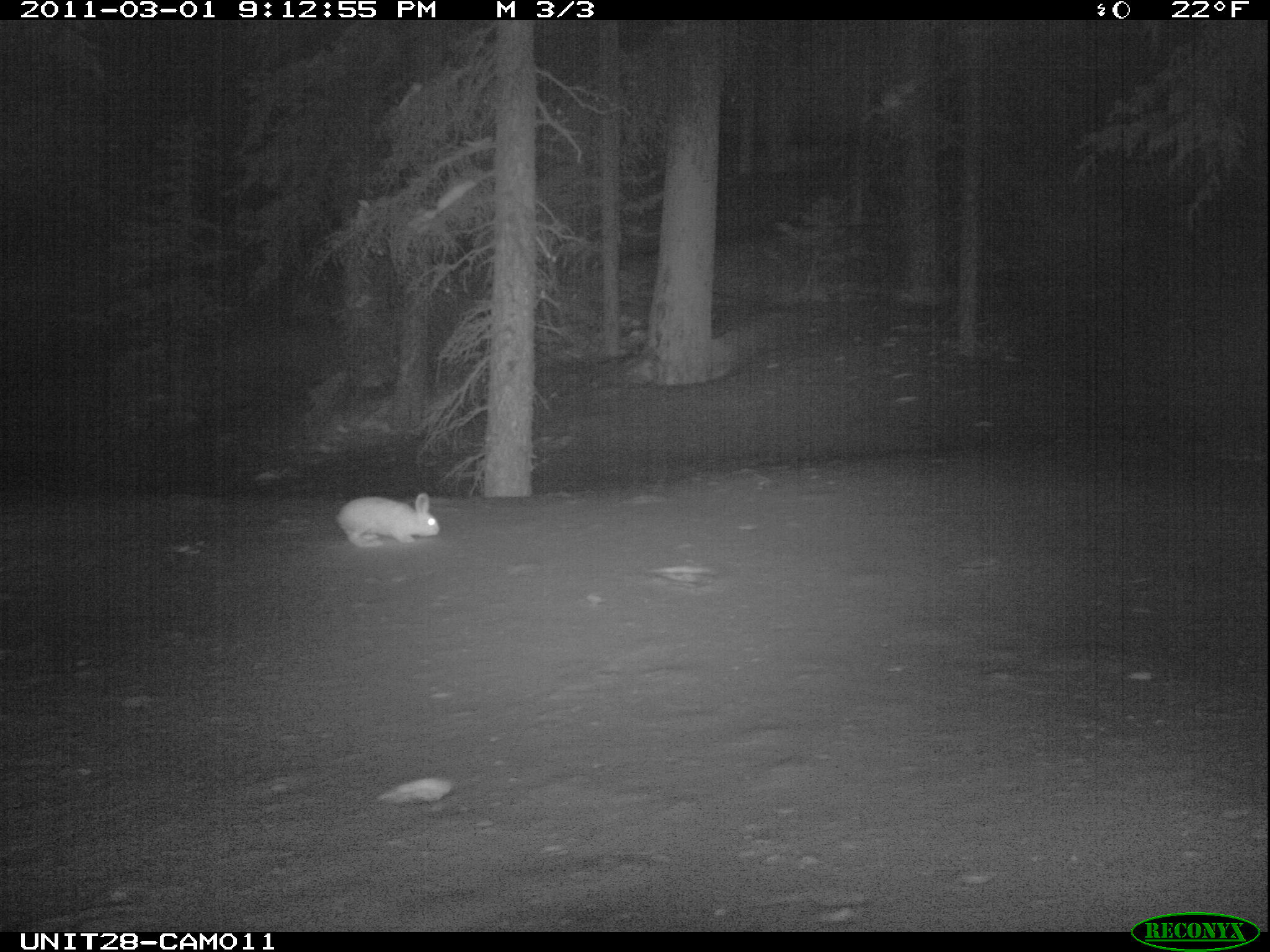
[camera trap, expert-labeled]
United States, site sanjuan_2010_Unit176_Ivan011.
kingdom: Animalia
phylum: Chordata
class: Mammalia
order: Lagomorpha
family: Leporidae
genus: Lepus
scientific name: Lepus americanus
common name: snowshoe hare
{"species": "Lepus americanus (snowshoe hare)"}